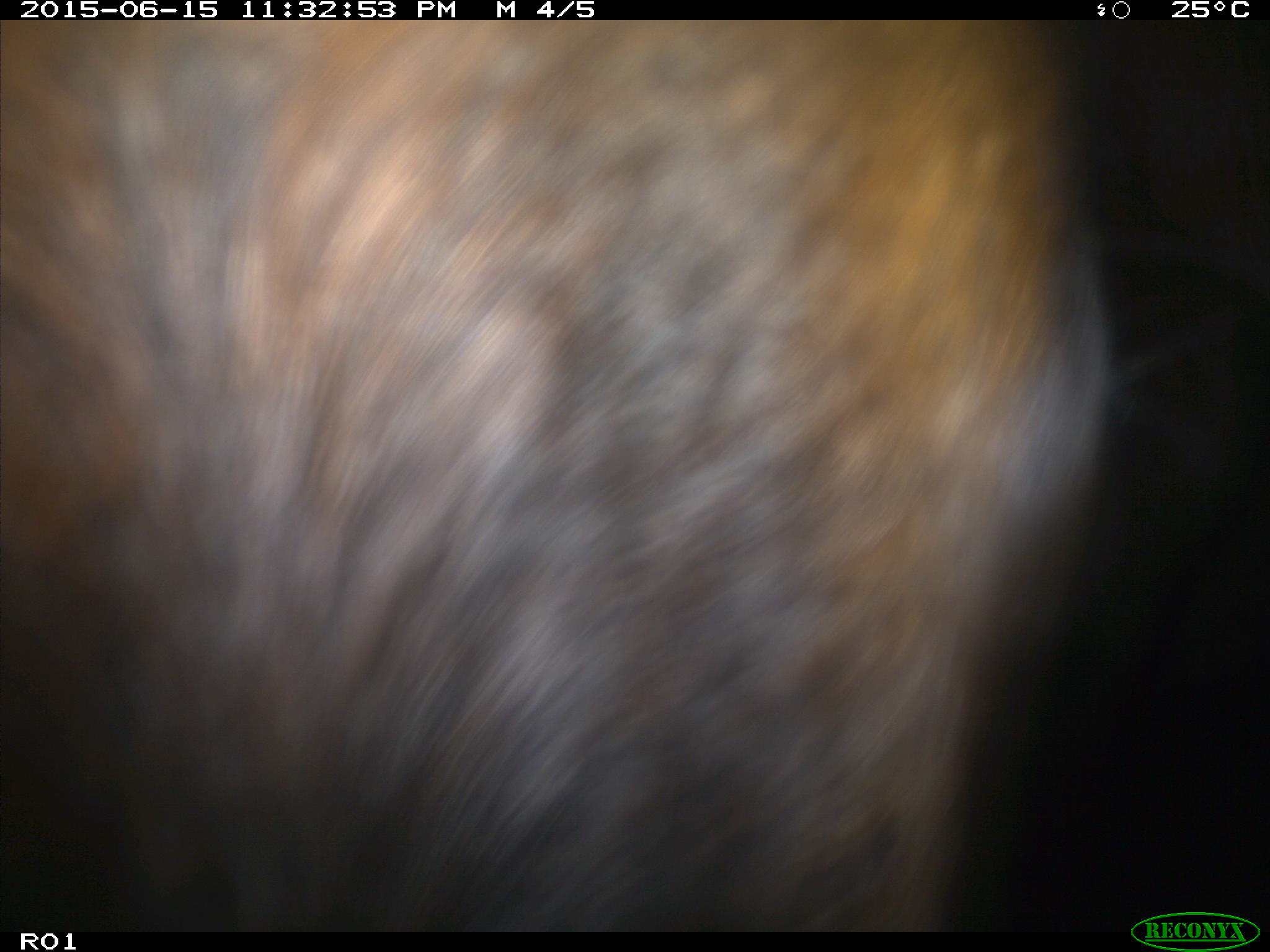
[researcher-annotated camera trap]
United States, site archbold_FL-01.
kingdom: Animalia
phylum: Chordata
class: Mammalia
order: Artiodactyla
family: Bovidae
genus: Bos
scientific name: Bos taurus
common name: domestic cow